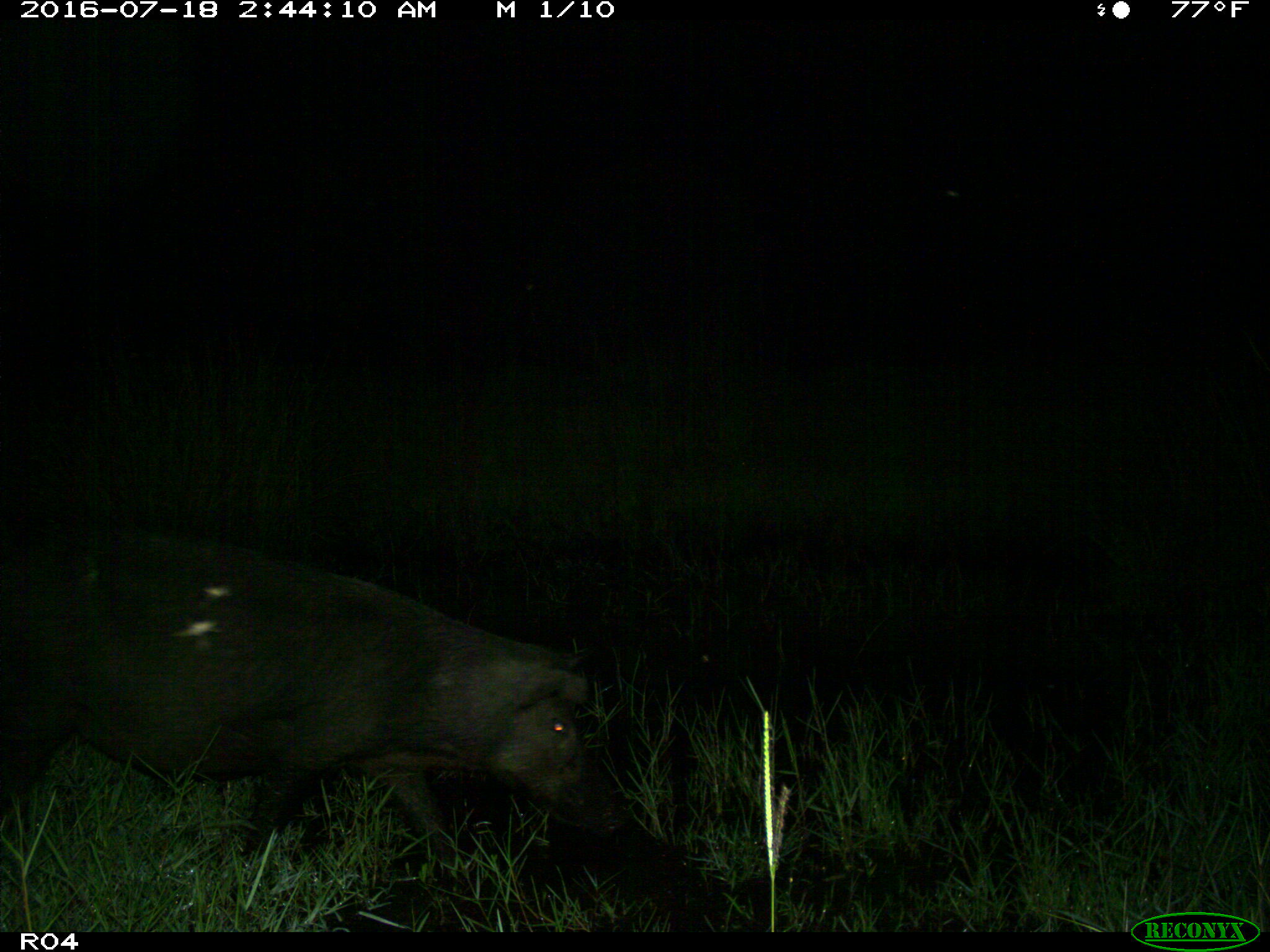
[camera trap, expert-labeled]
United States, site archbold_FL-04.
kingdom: Animalia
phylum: Chordata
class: Mammalia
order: Artiodactyla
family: Suidae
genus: Sus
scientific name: Sus scrofa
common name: wild boar